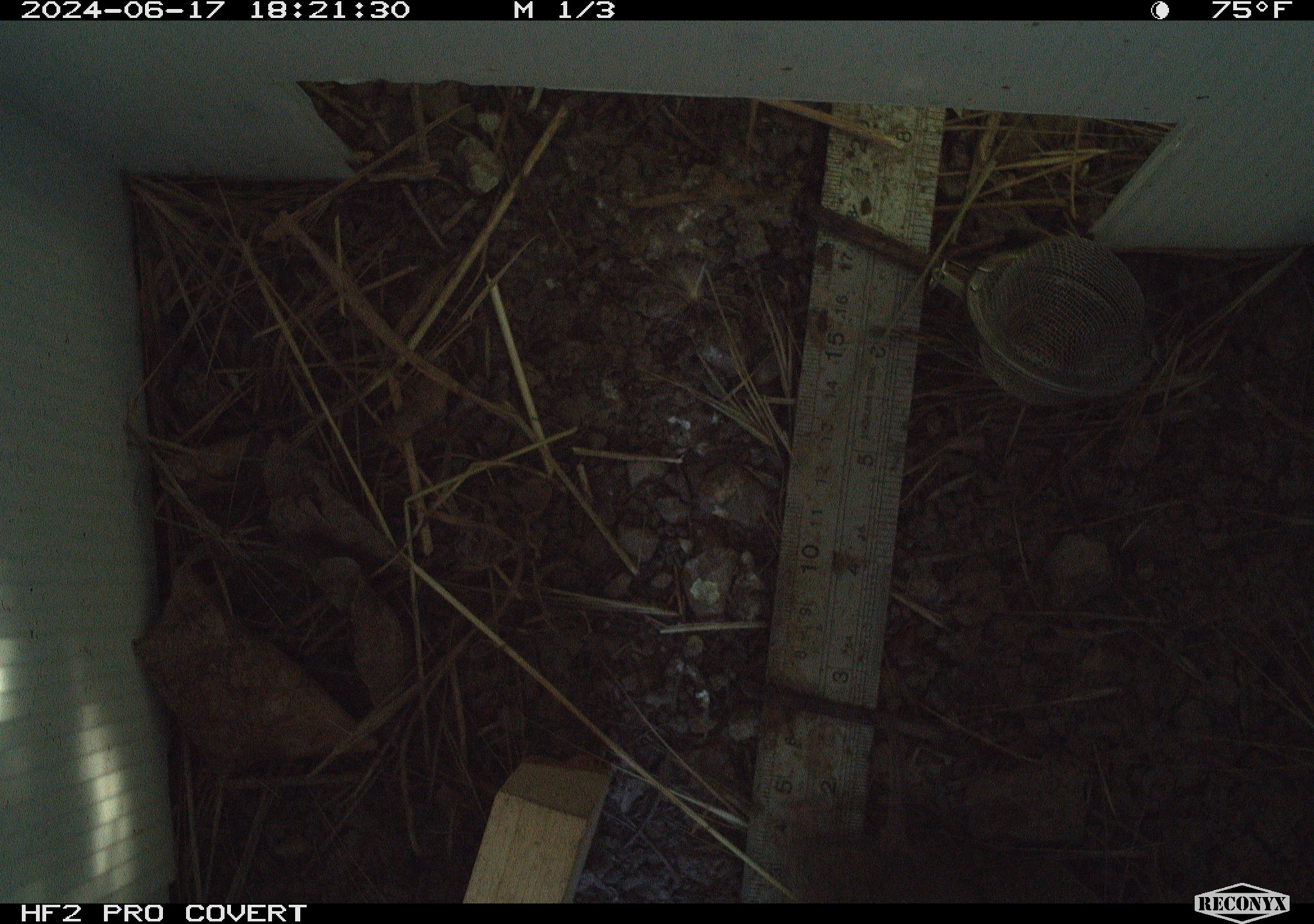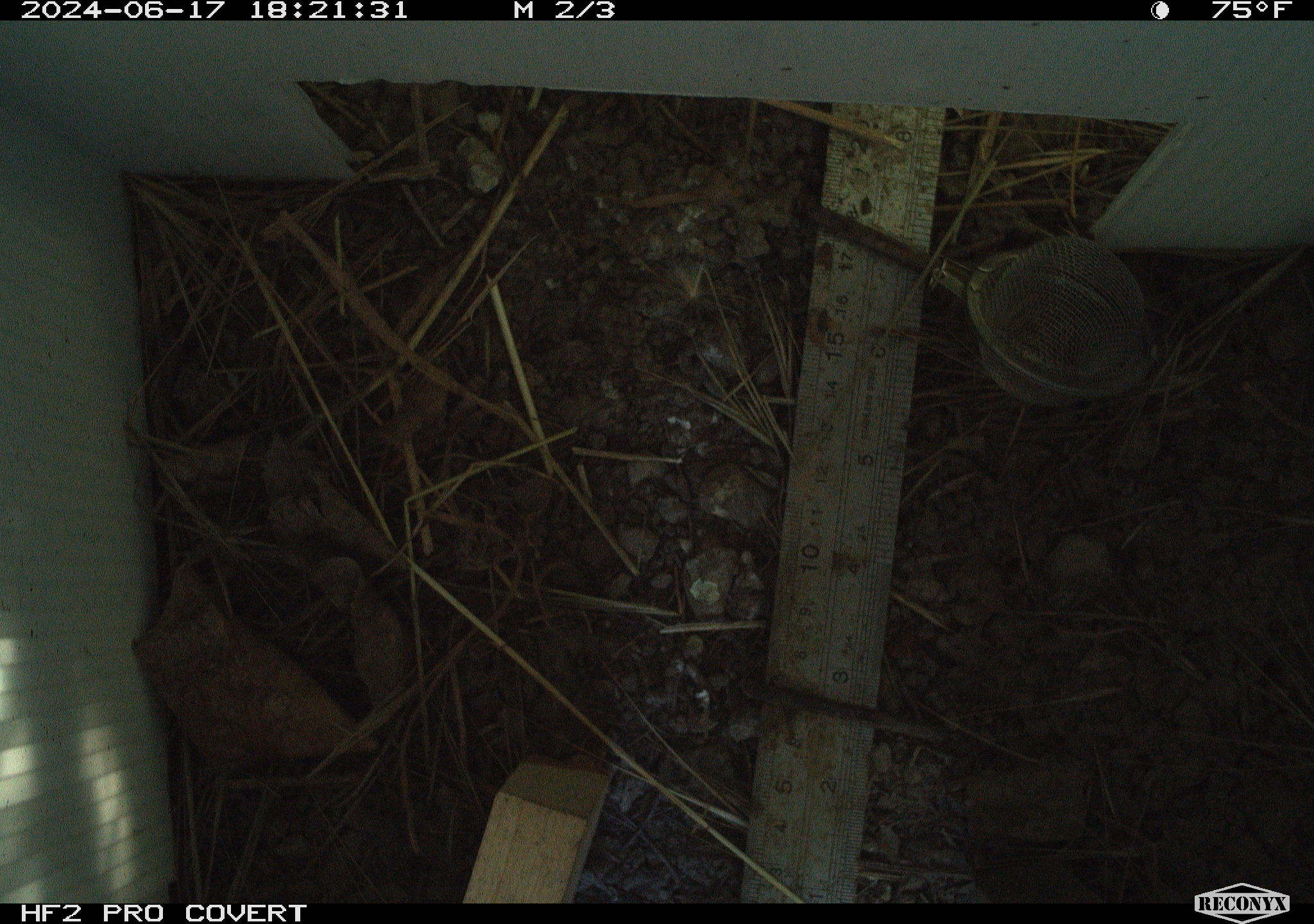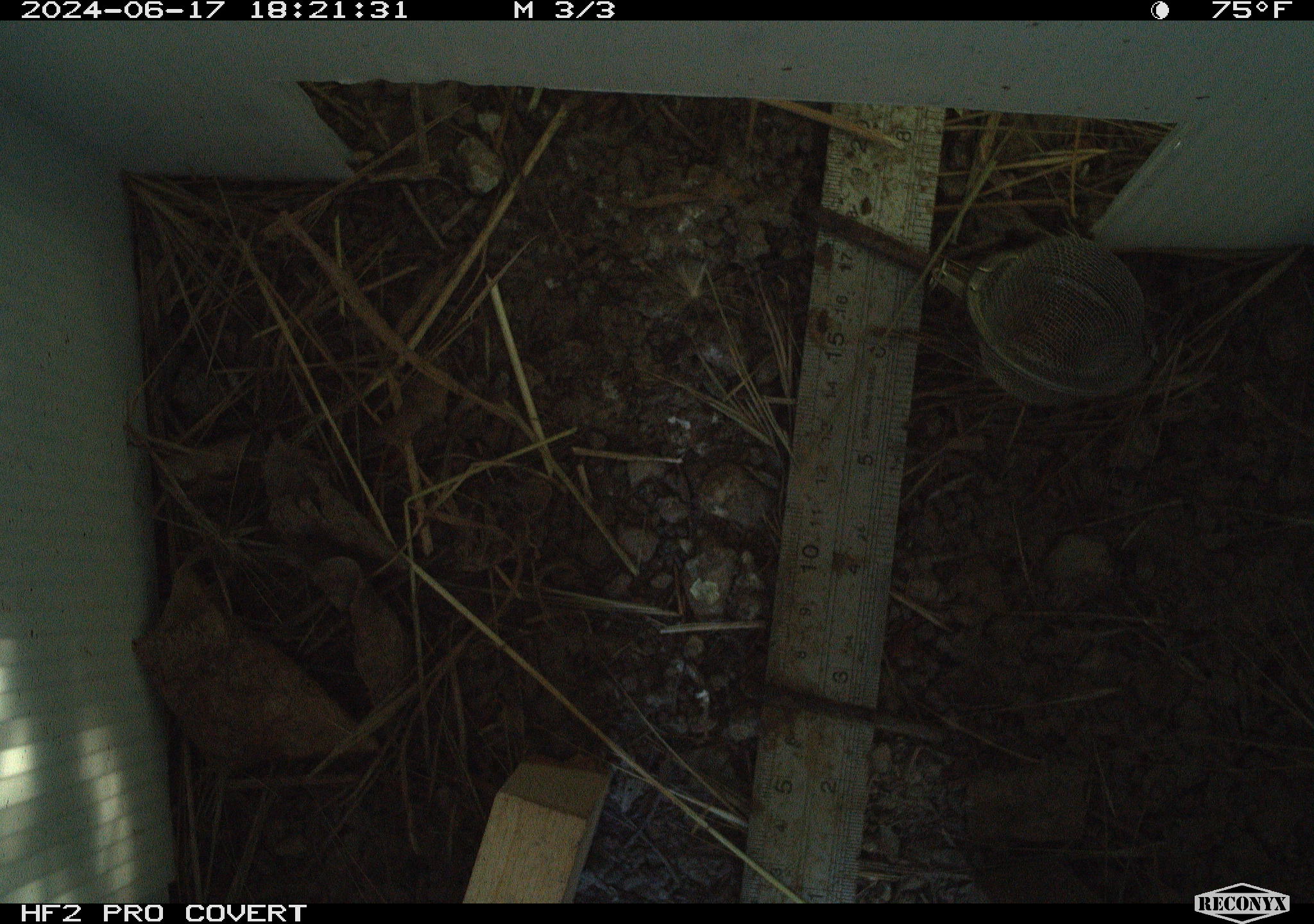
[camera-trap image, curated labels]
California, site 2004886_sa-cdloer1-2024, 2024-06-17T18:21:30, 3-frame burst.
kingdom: Animalia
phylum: Chordata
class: Mammalia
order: Rodentia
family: Cricetidae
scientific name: Arvicolinae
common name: voles, lemmings, and muskrats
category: arvicolinae subfamily